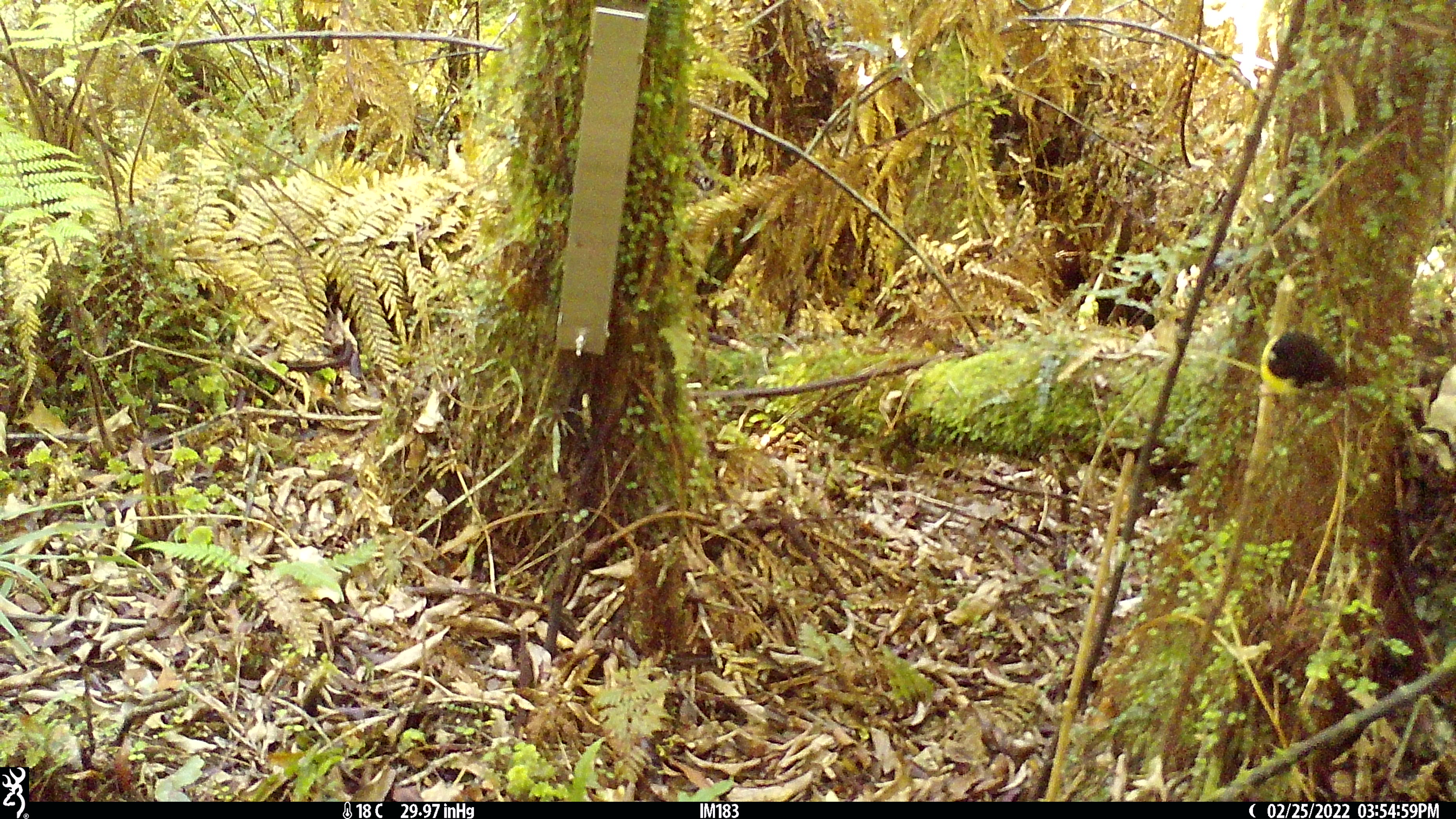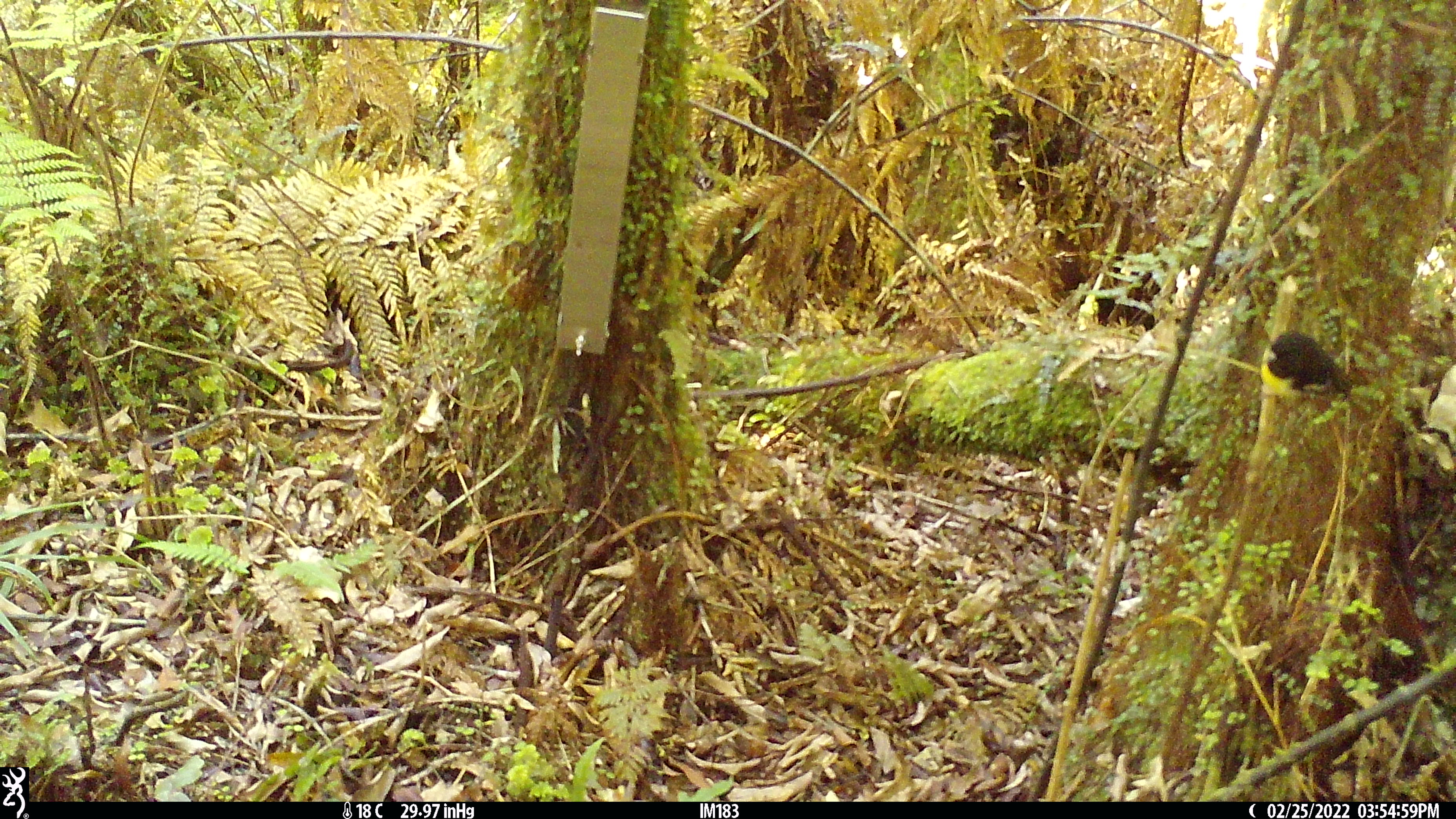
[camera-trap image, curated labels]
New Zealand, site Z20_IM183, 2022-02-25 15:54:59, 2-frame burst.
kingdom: Animalia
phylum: Chordata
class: Aves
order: Passeriformes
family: Petroicidae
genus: Petroica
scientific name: Petroica macrocephala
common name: tomtit